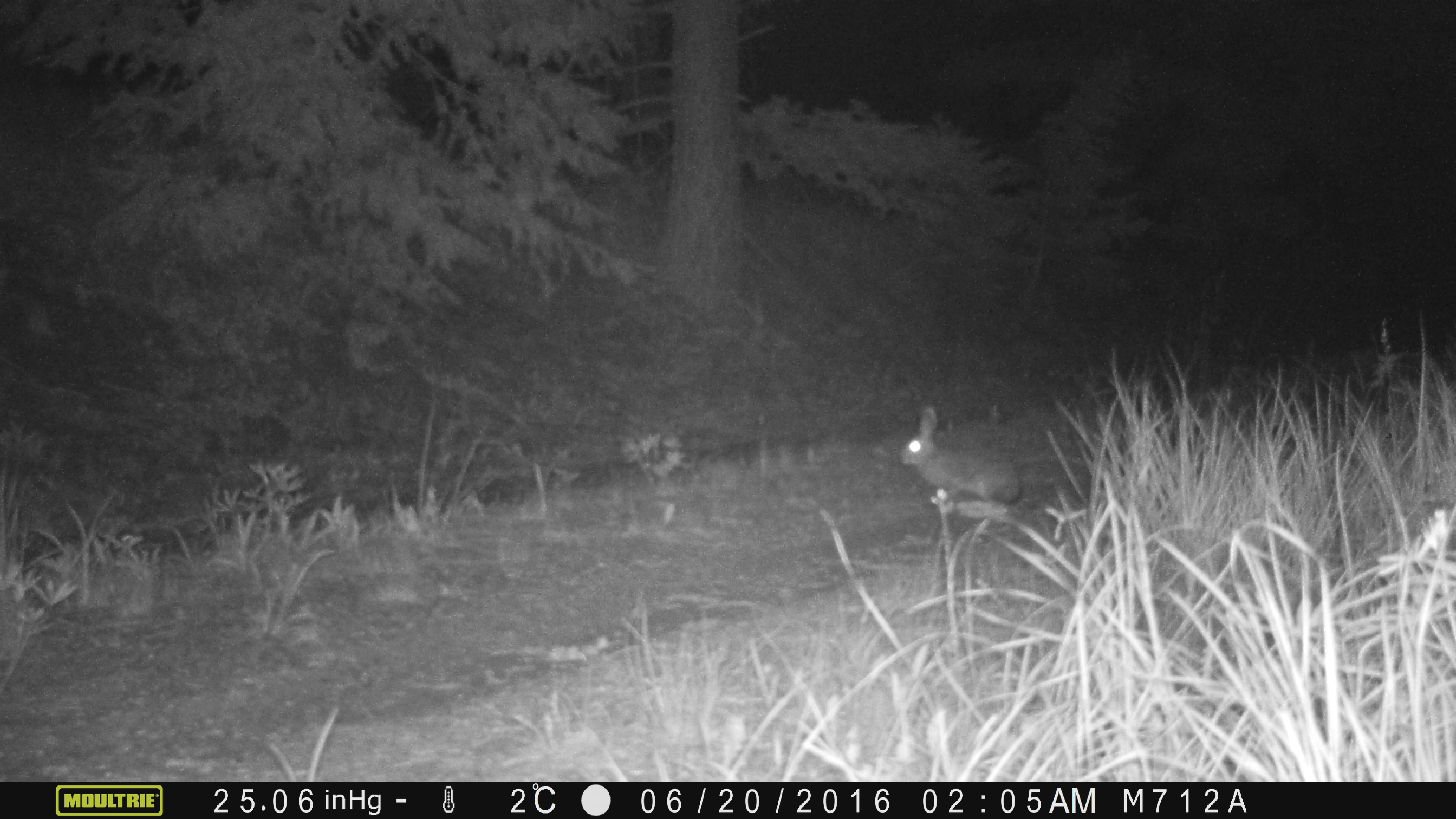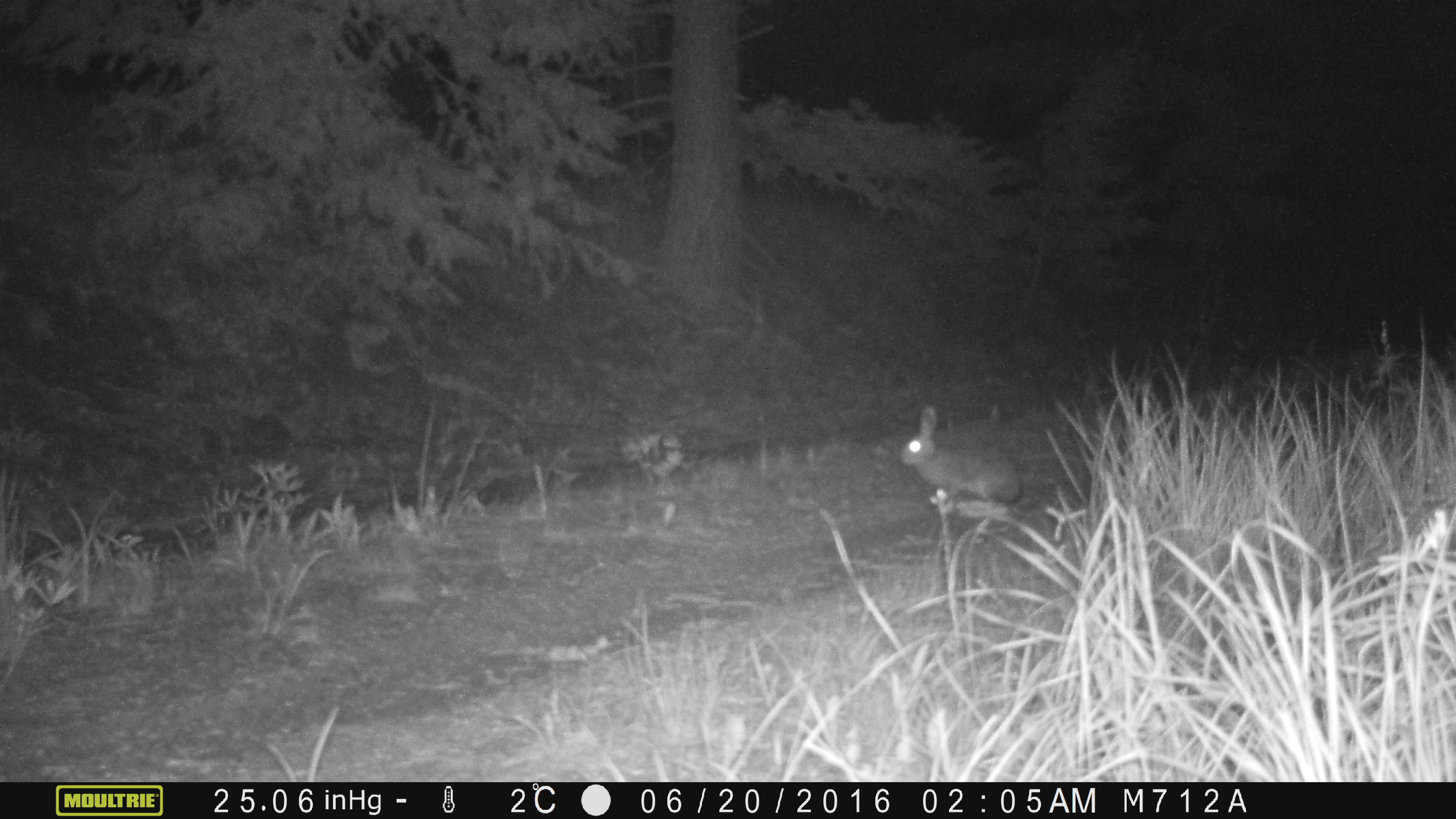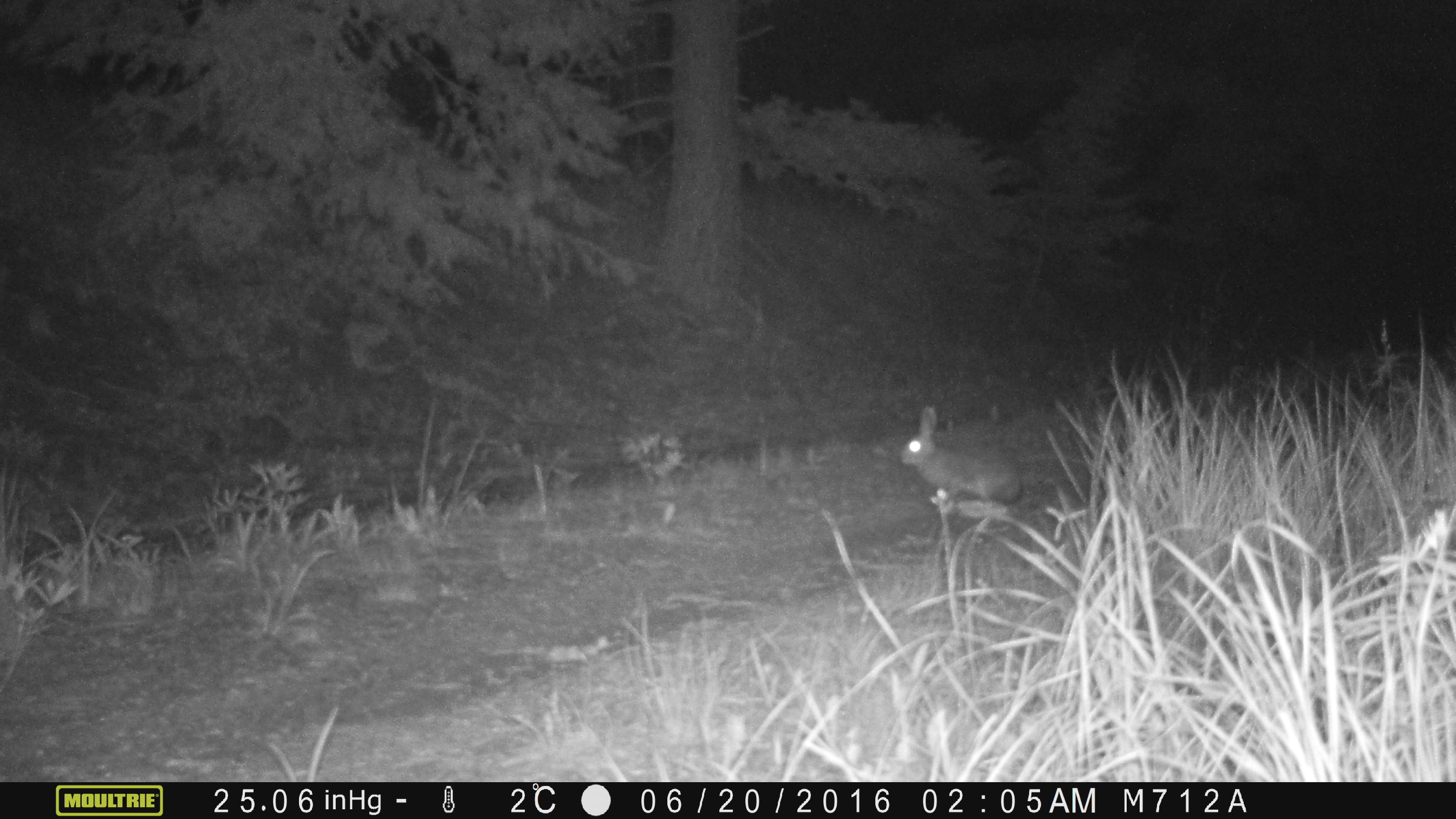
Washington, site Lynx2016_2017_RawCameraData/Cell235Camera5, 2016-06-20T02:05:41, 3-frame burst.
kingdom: Animalia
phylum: Chordata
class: Mammalia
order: Lagomorpha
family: Leporidae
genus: Lepus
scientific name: Lepus americanus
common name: snowshoe hare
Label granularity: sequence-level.